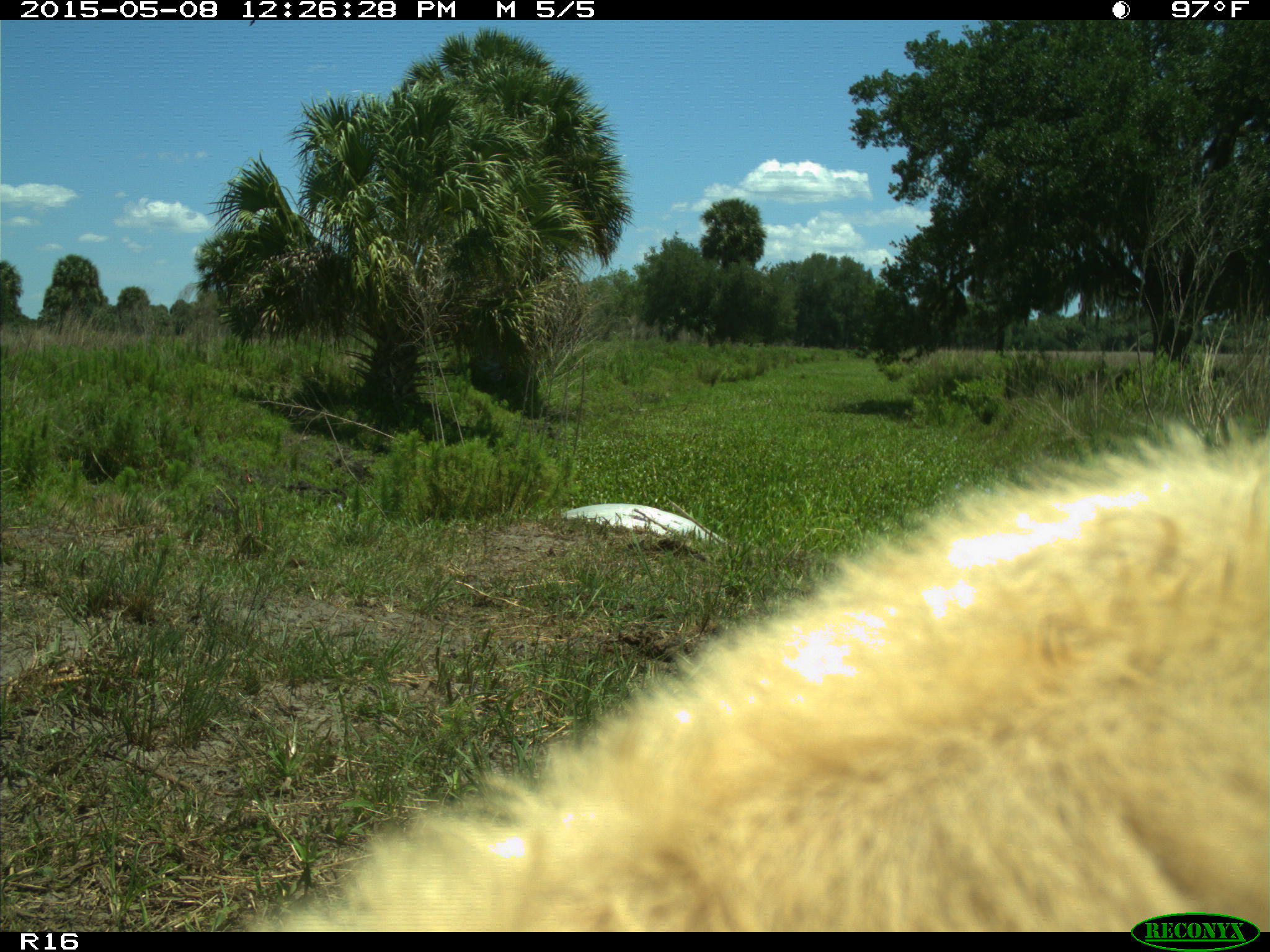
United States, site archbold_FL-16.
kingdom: Animalia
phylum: Chordata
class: Mammalia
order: Artiodactyla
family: Bovidae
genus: Bos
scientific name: Bos taurus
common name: domestic cow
Bos taurus (domestic cow).